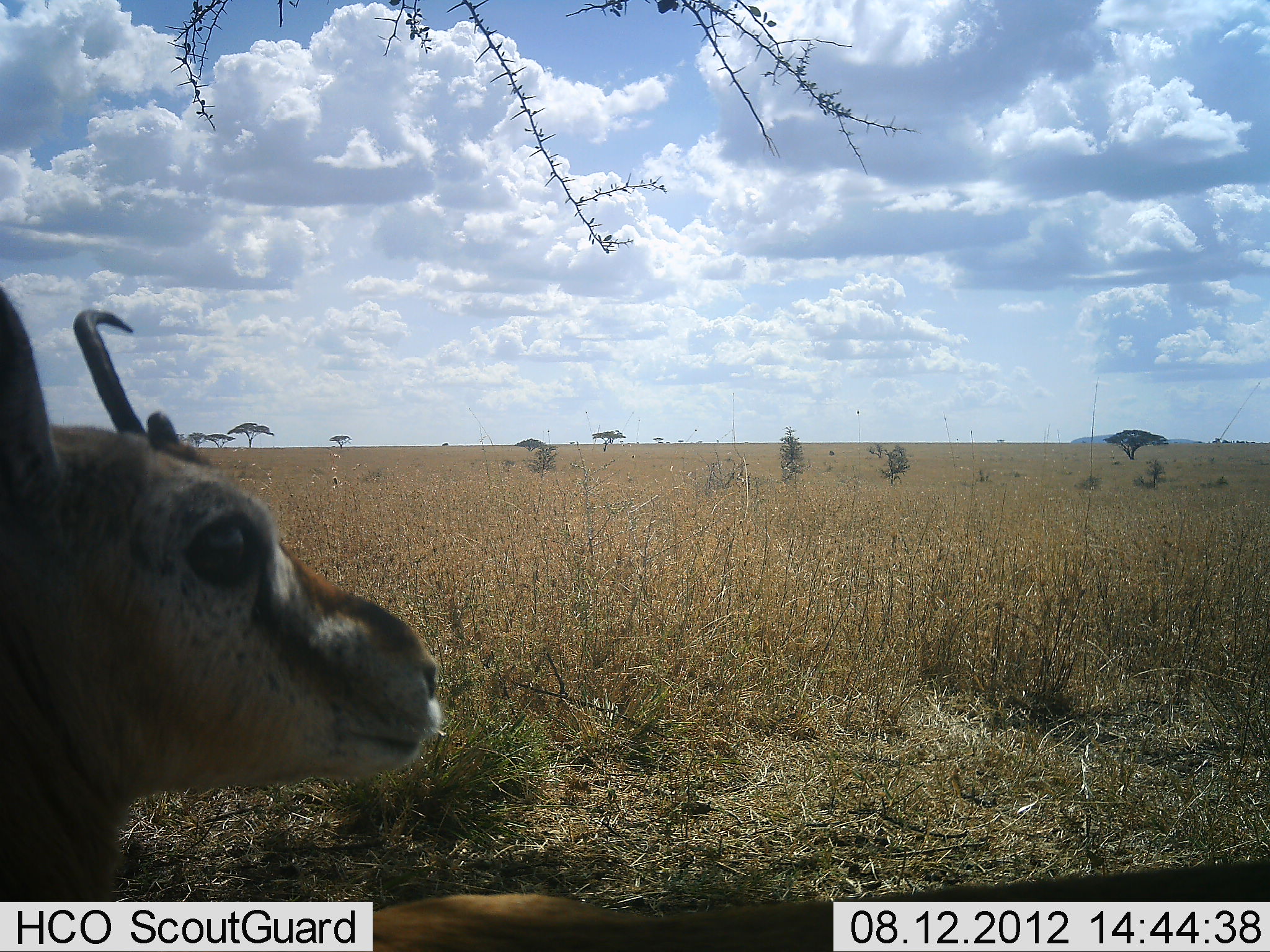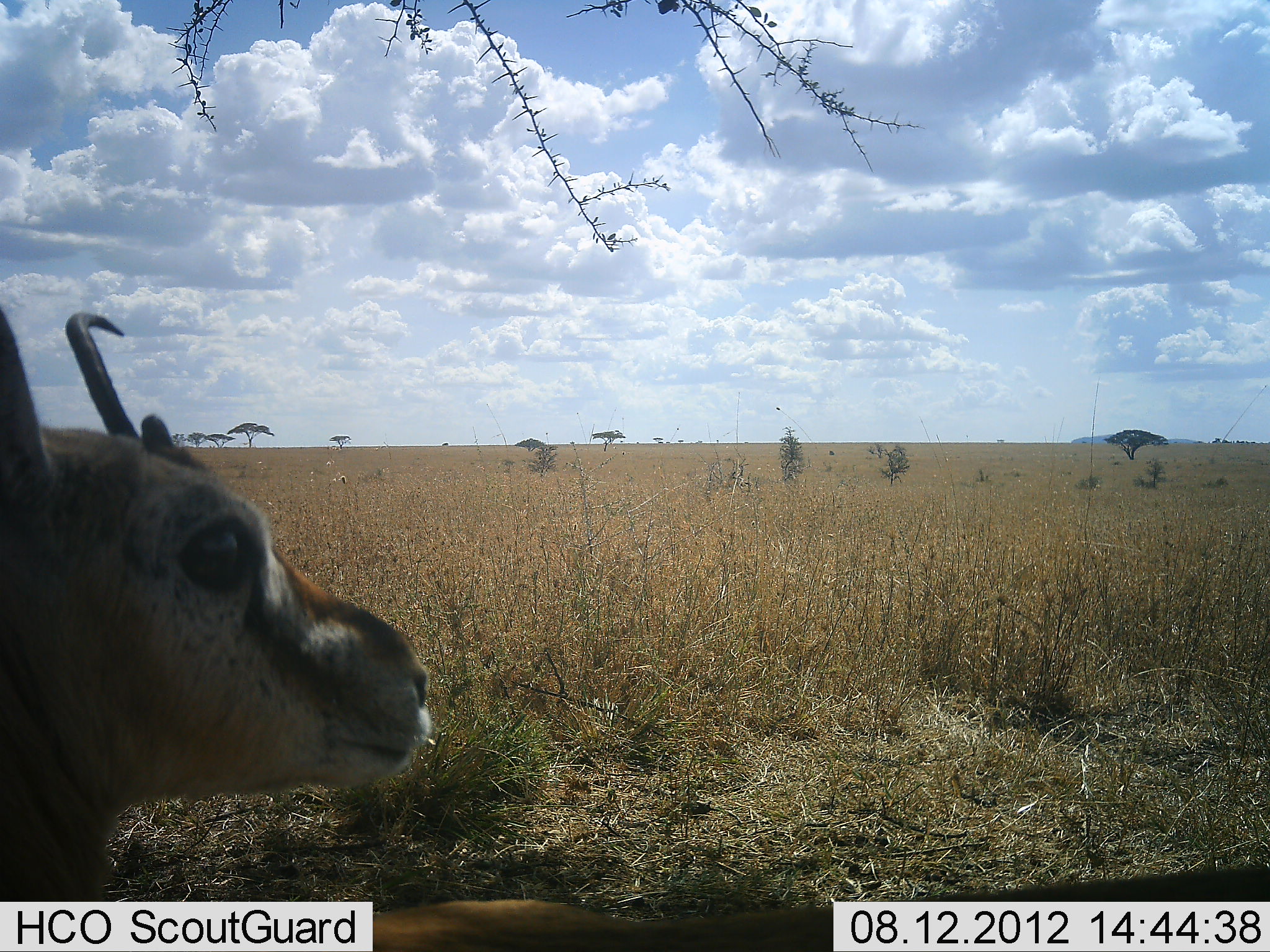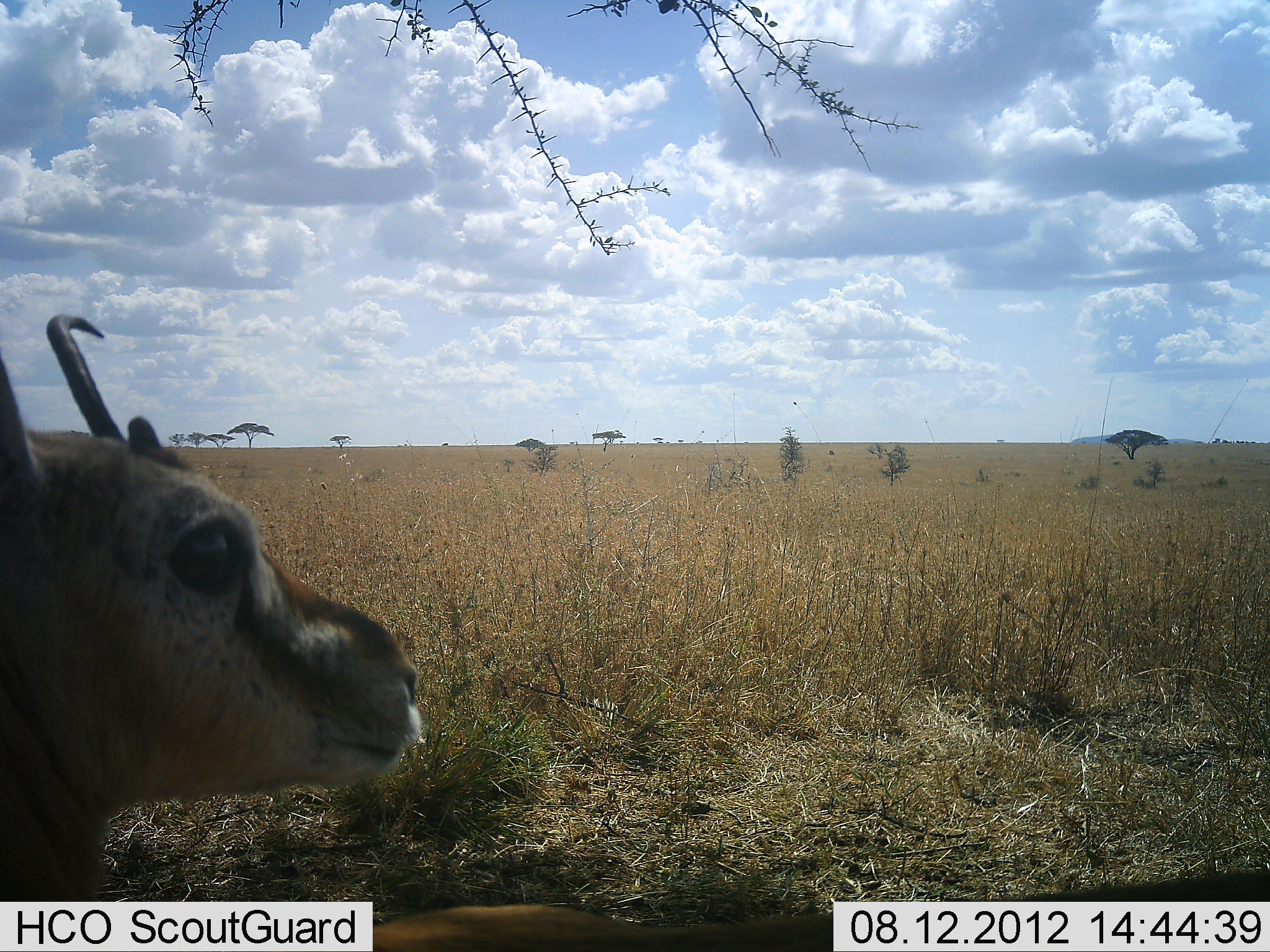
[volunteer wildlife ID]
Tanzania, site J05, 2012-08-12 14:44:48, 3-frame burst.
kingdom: Animalia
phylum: Chordata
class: Mammalia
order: Artiodactyla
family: Bovidae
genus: Eudorcas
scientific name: Eudorcas thomsonii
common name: thomson's gazelle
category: gazellethomsons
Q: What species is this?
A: Gazellethomsons (thomson's gazelle) (Eudorcas thomsonii).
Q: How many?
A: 1.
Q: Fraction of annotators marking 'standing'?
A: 70%.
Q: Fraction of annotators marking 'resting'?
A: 40%.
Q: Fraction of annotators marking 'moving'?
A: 0%.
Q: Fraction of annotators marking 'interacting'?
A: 0%.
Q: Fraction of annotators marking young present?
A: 10%.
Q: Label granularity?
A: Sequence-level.